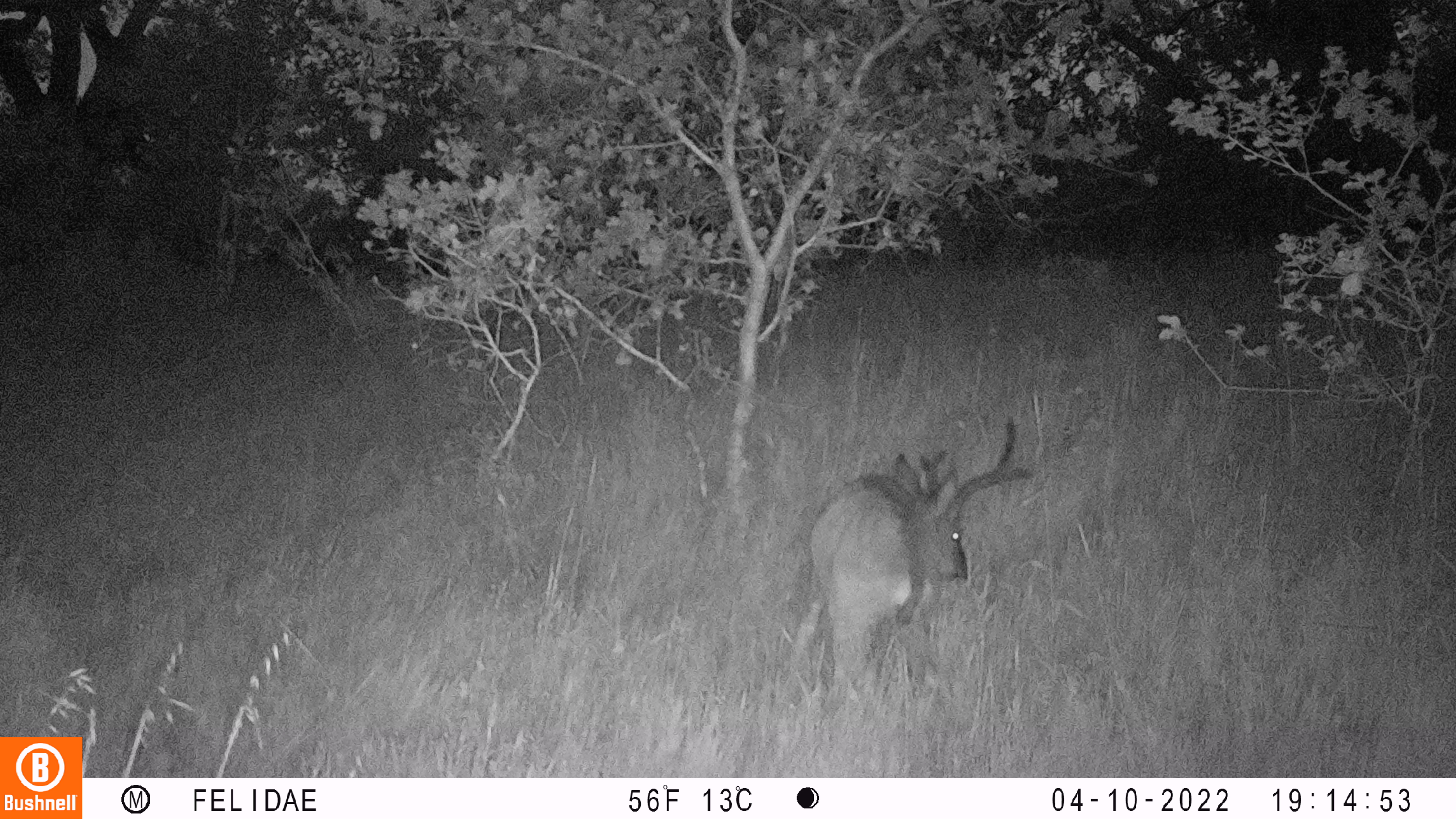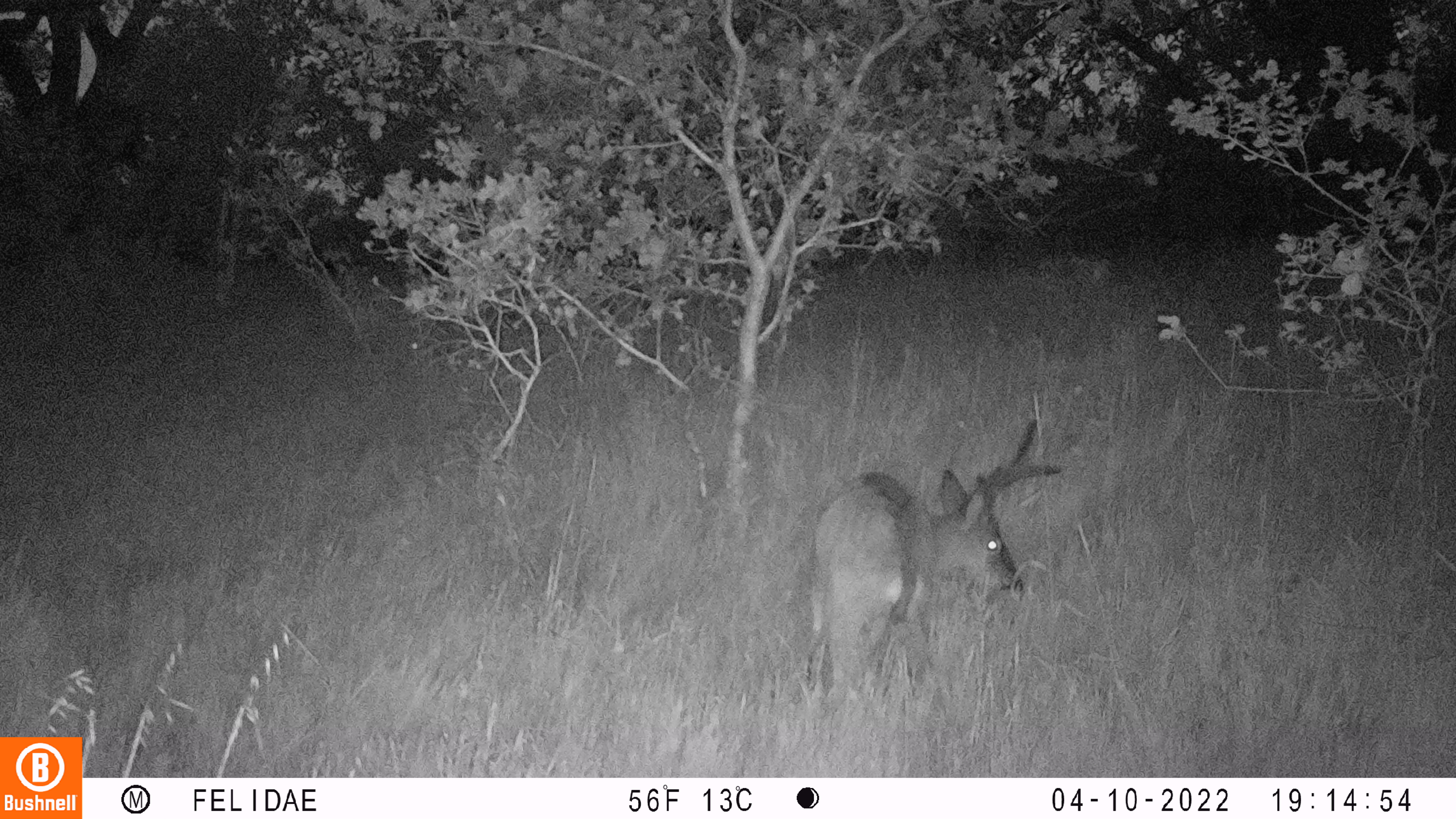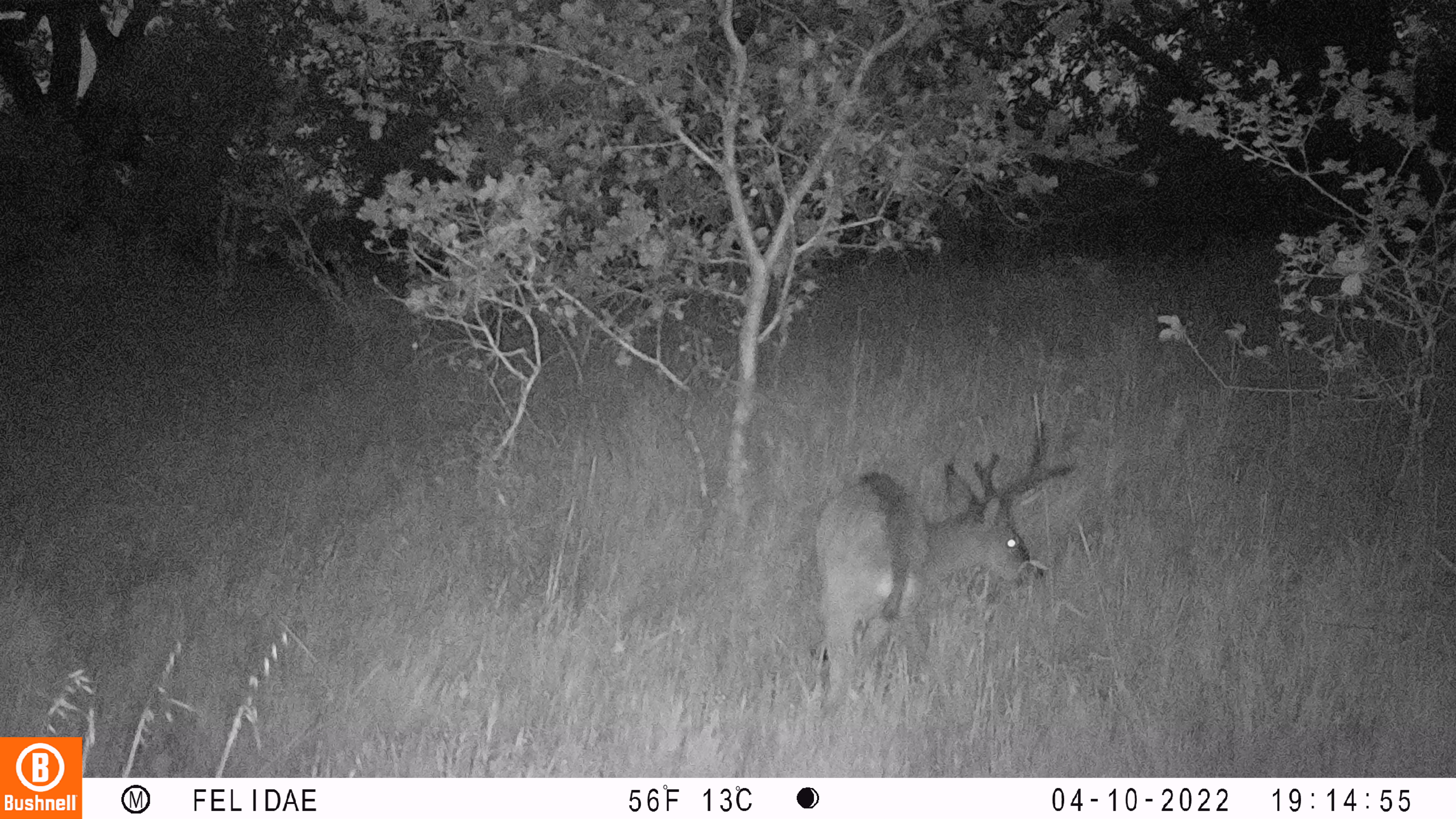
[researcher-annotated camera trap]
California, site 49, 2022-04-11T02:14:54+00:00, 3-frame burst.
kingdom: Animalia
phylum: Chordata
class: Mammalia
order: Artiodactyla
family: Cervidae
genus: Odocoileus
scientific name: Odocoileus hemionus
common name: mule deer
Mule deer (Odocoileus hemionus).